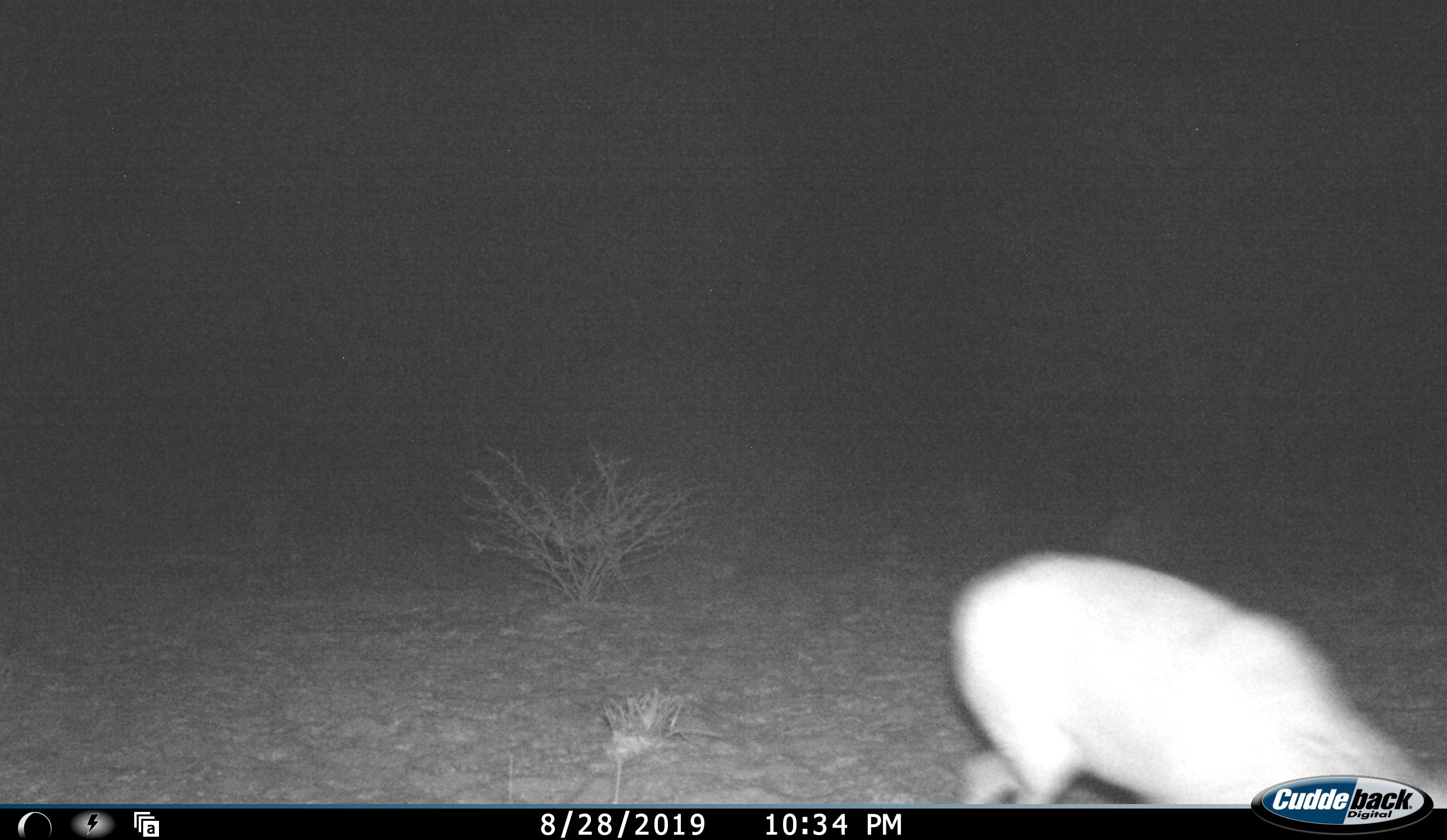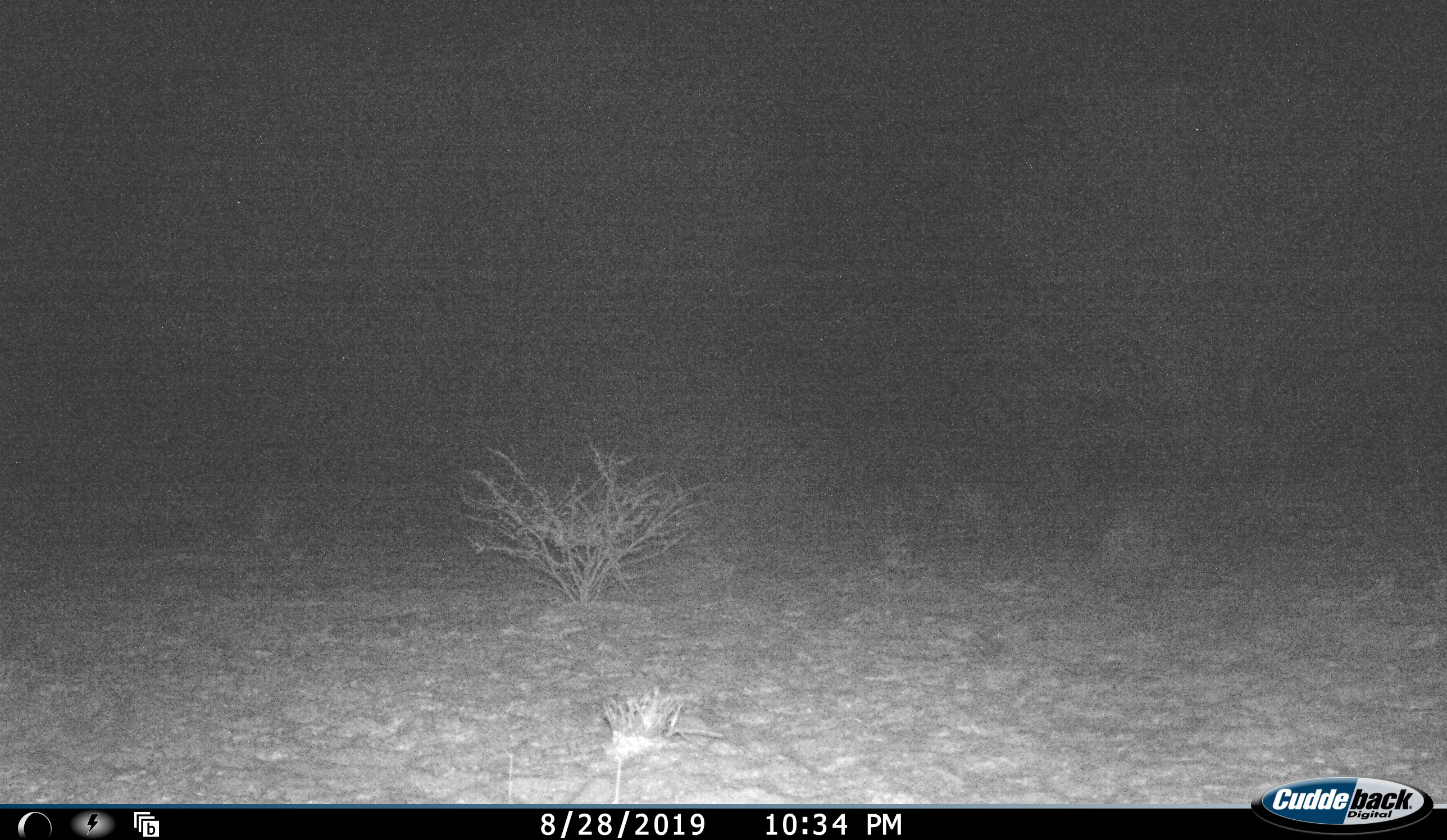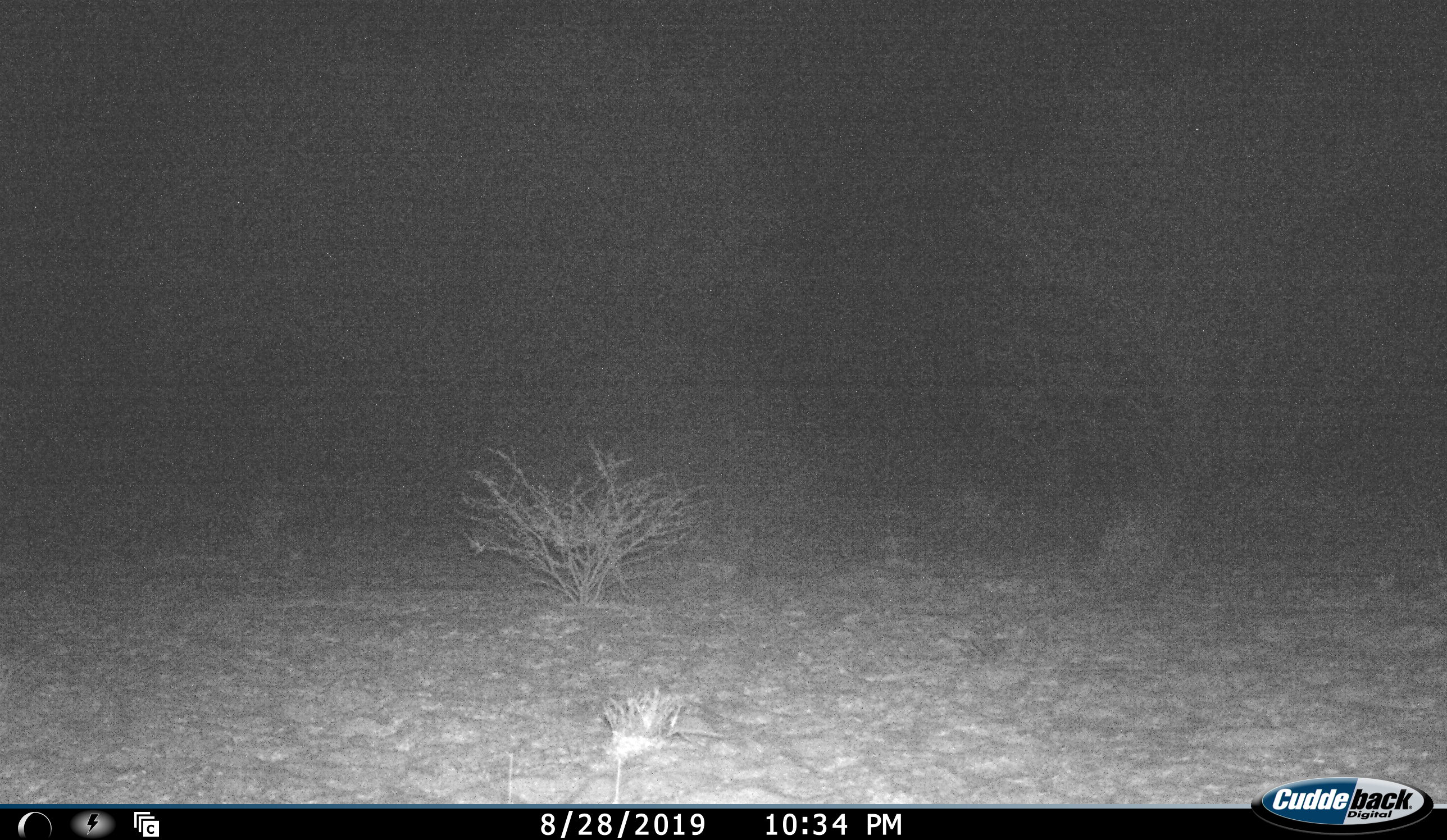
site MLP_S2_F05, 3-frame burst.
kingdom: Animalia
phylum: Chordata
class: Mammalia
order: Artiodactyla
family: Bovidae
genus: Raphicerus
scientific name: Raphicerus campestris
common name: steenbok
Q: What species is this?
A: Steenbok (Raphicerus campestris).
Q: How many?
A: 1.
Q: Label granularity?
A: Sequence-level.